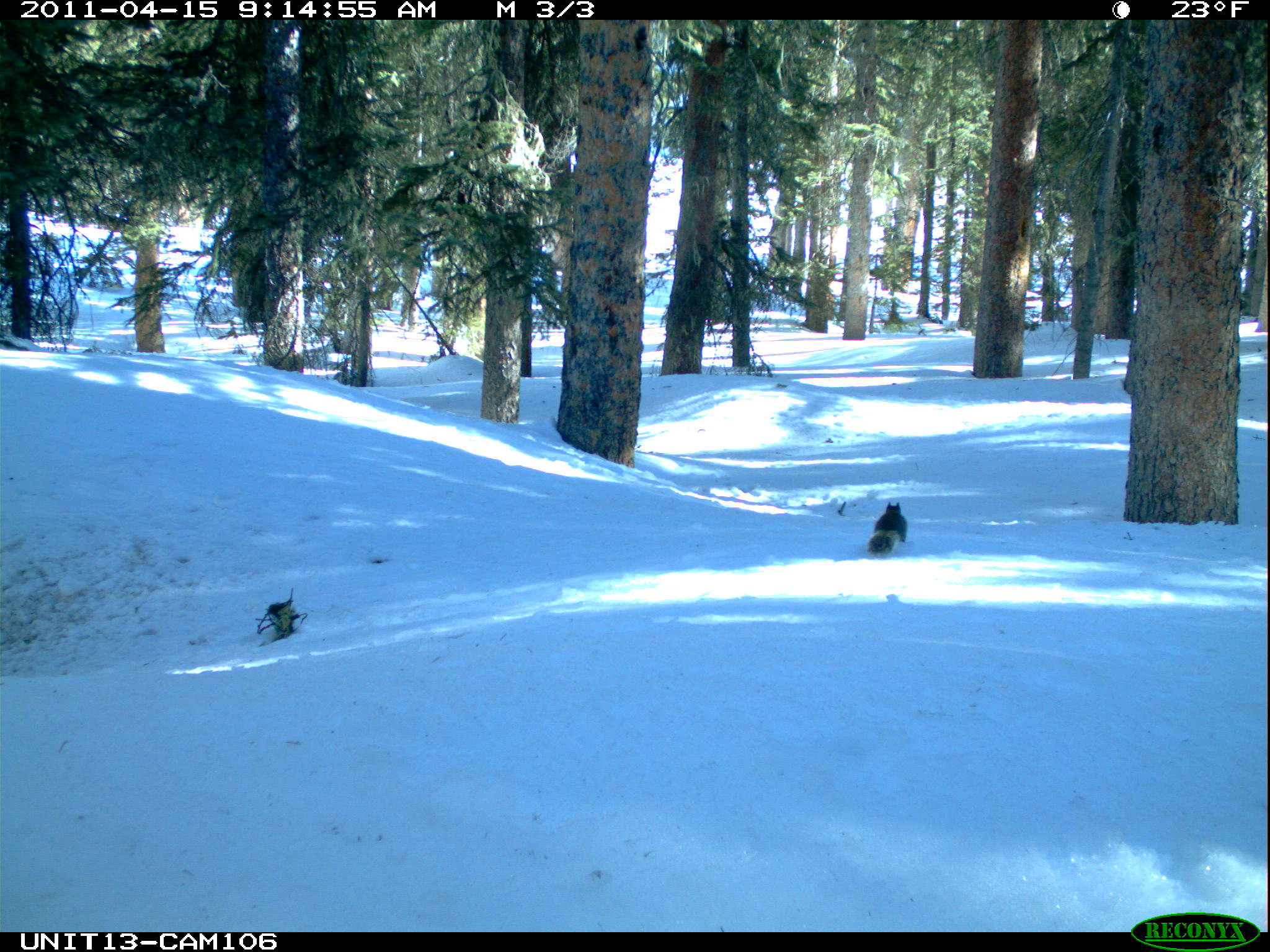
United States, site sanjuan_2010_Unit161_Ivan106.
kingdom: Animalia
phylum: Chordata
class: Mammalia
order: Rodentia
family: Sciuridae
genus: Tamiasciurus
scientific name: Tamiasciurus hudsonicus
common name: american red squirrel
Tamiasciurus hudsonicus (american red squirrel).